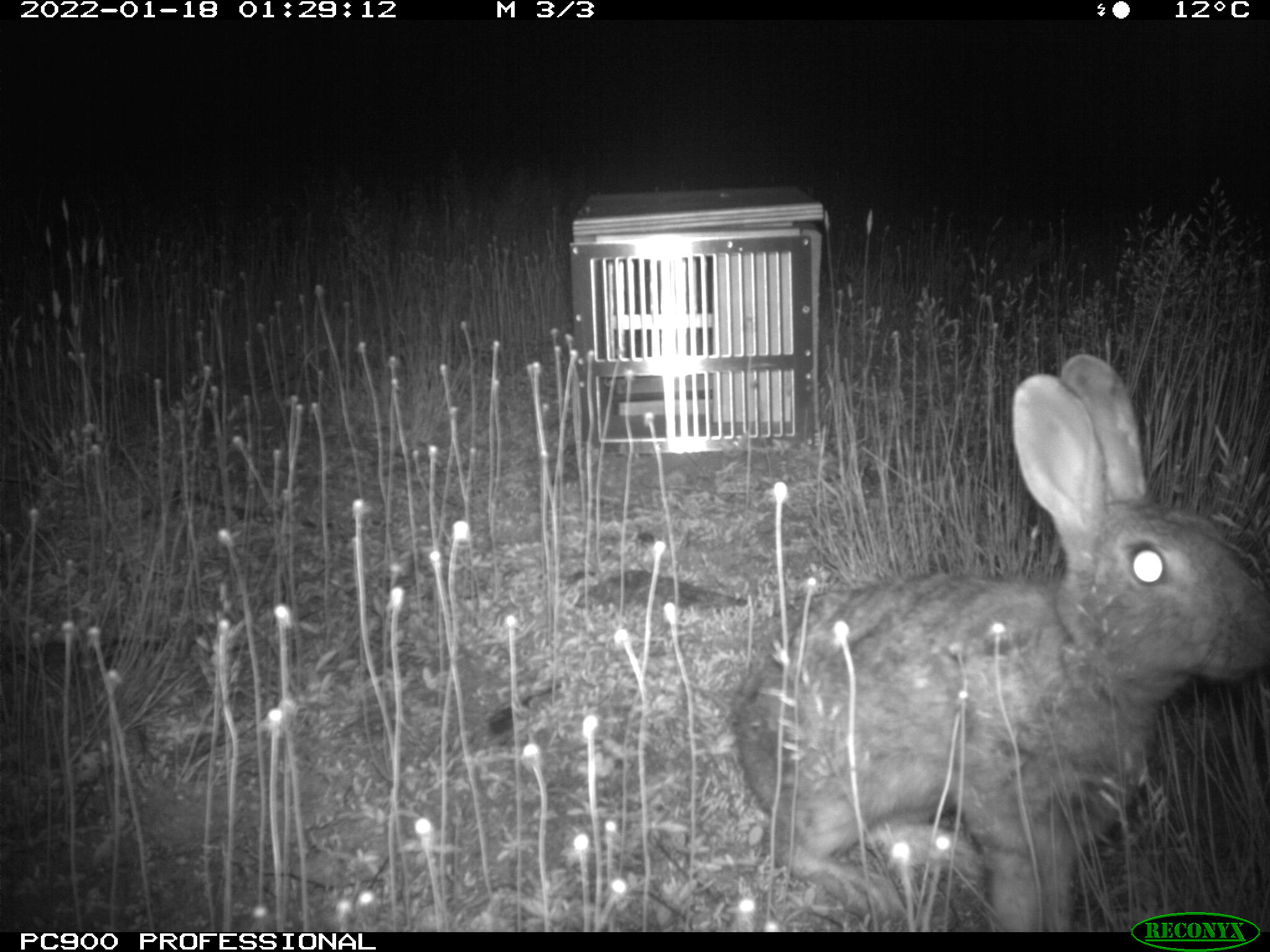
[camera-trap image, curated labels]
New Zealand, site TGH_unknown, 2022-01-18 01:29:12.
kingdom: Animalia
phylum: Chordata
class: Mammalia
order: Lagomorpha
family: Leporidae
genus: Oryctolagus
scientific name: Oryctolagus cuniculus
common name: european rabbit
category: rabbit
Rabbit (european rabbit) (Oryctolagus cuniculus).